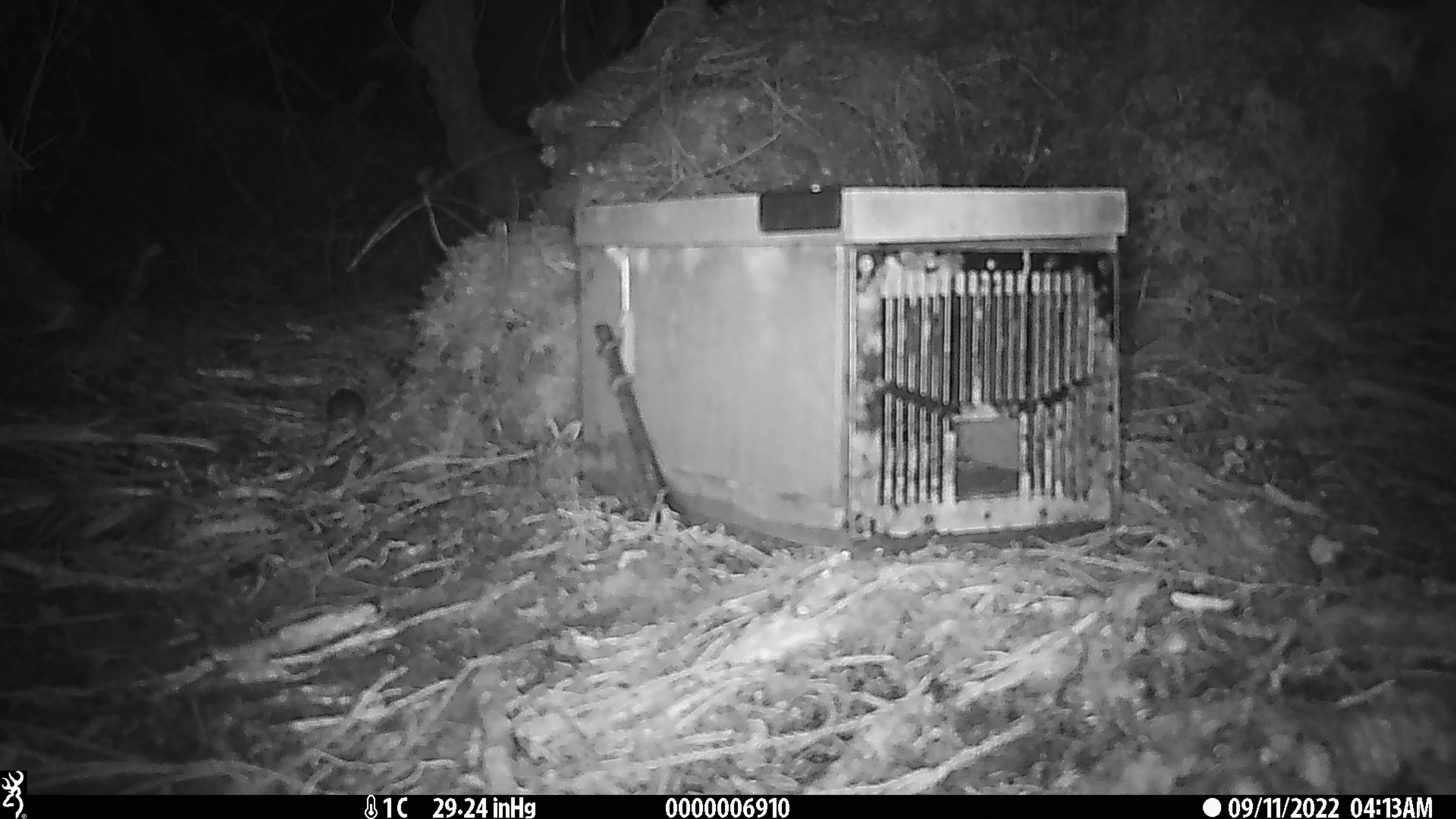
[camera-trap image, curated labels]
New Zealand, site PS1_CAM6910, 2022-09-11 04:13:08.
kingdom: Animalia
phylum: Chordata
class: Mammalia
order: Rodentia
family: Muridae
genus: Mus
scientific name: Mus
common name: mouse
Mouse (Mus).